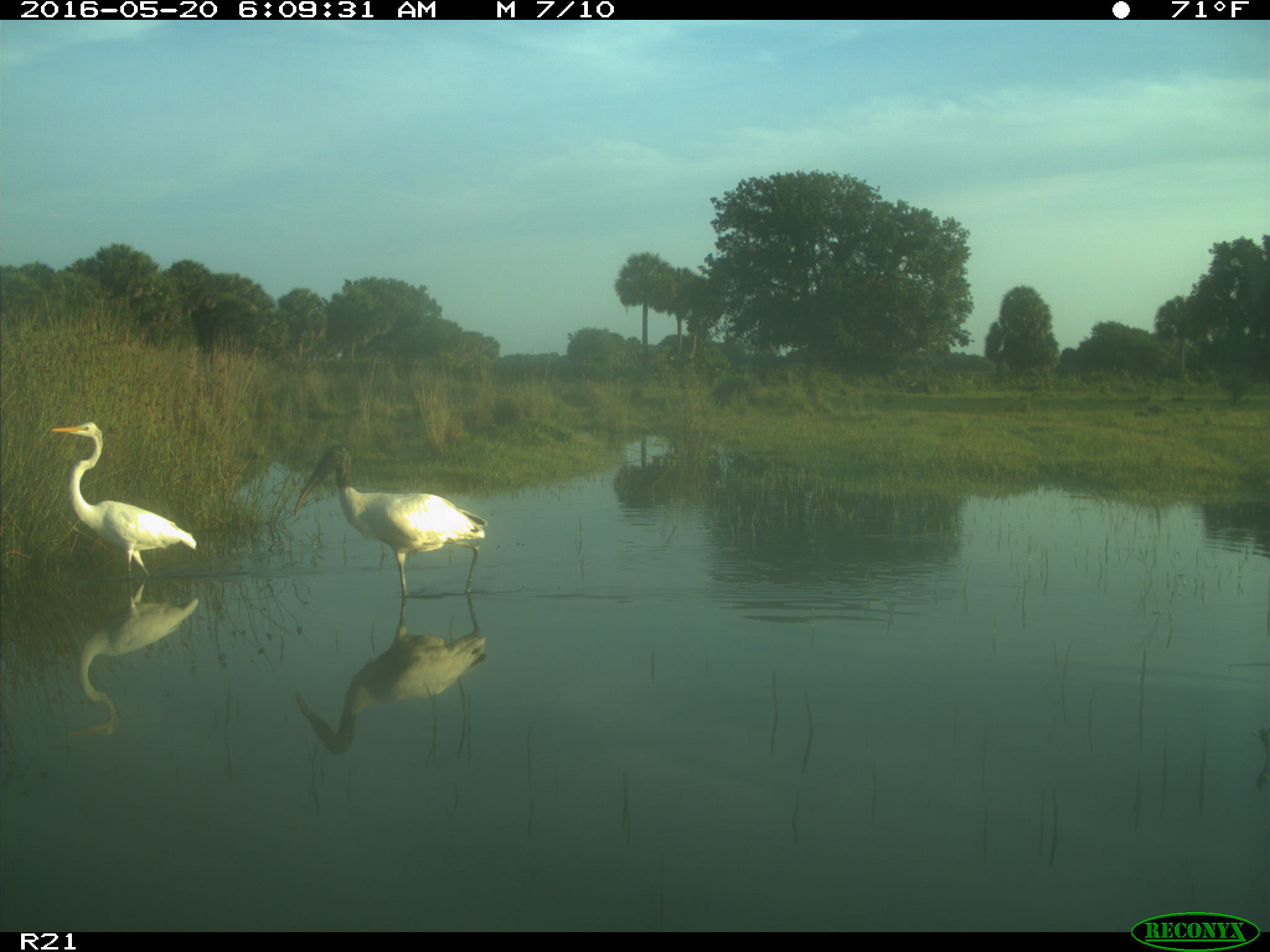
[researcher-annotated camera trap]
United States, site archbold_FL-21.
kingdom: Animalia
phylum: Chordata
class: Aves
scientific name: Aves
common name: birds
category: unidentified bird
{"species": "unidentified bird (birds) (Aves)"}